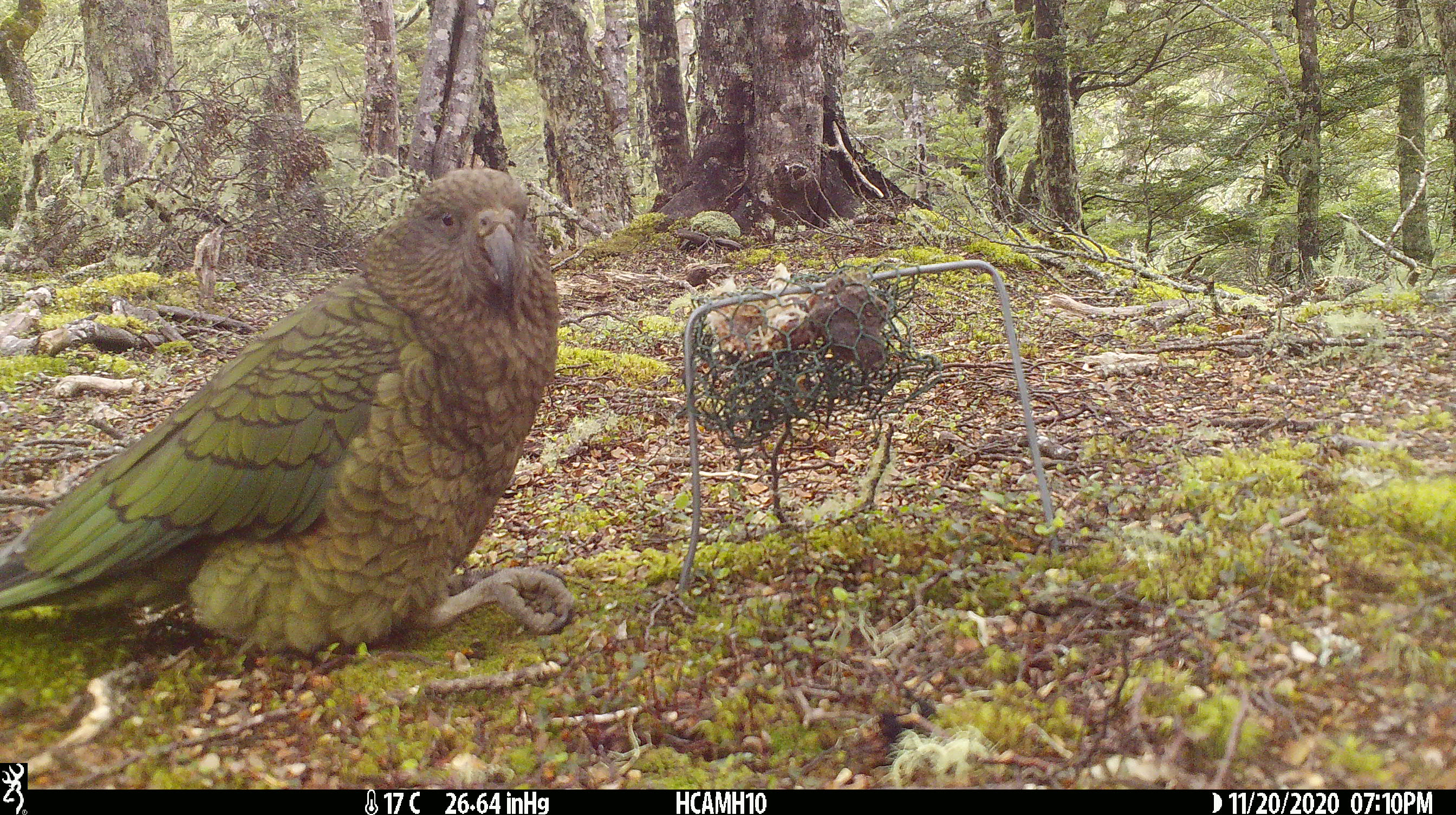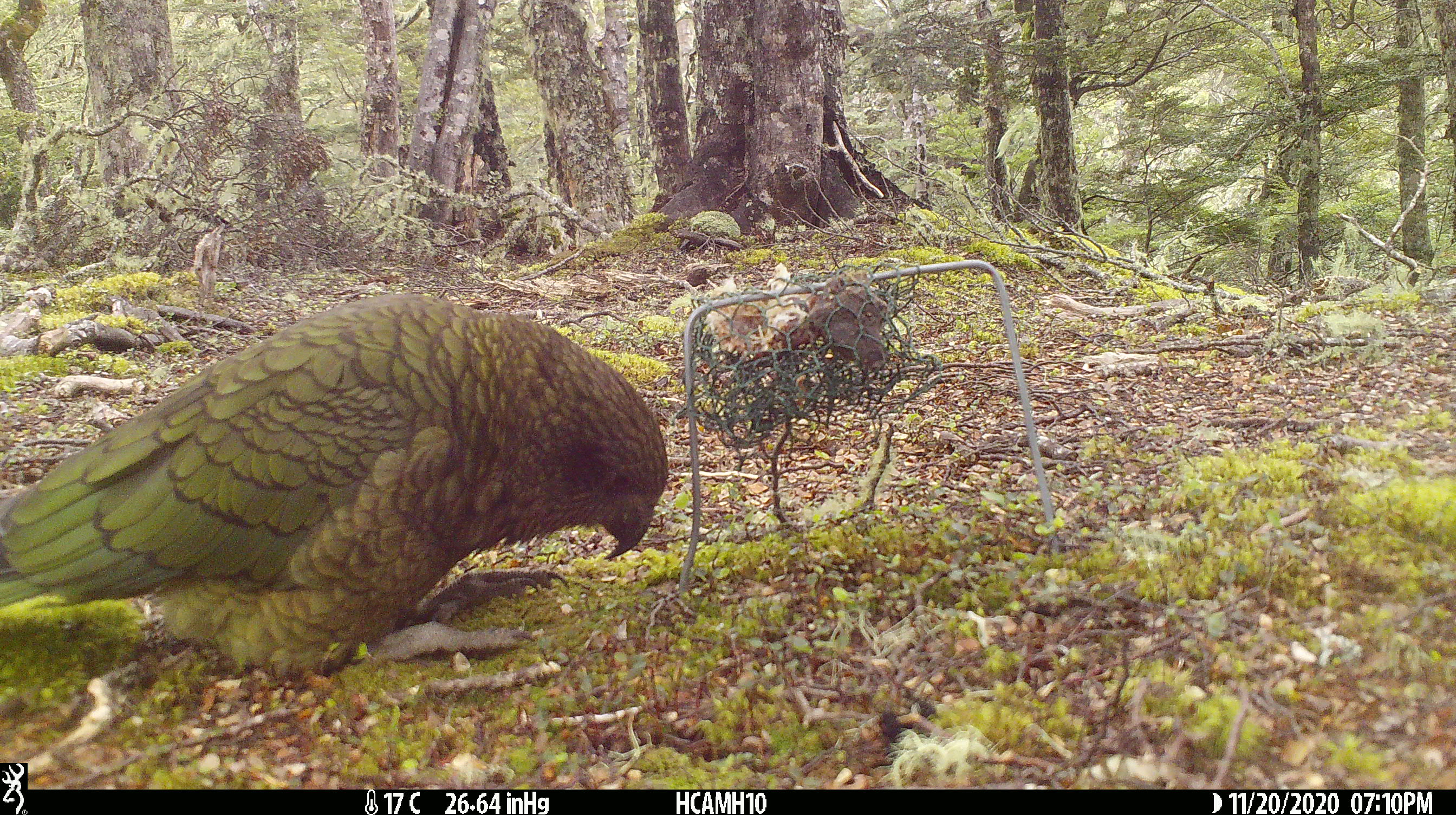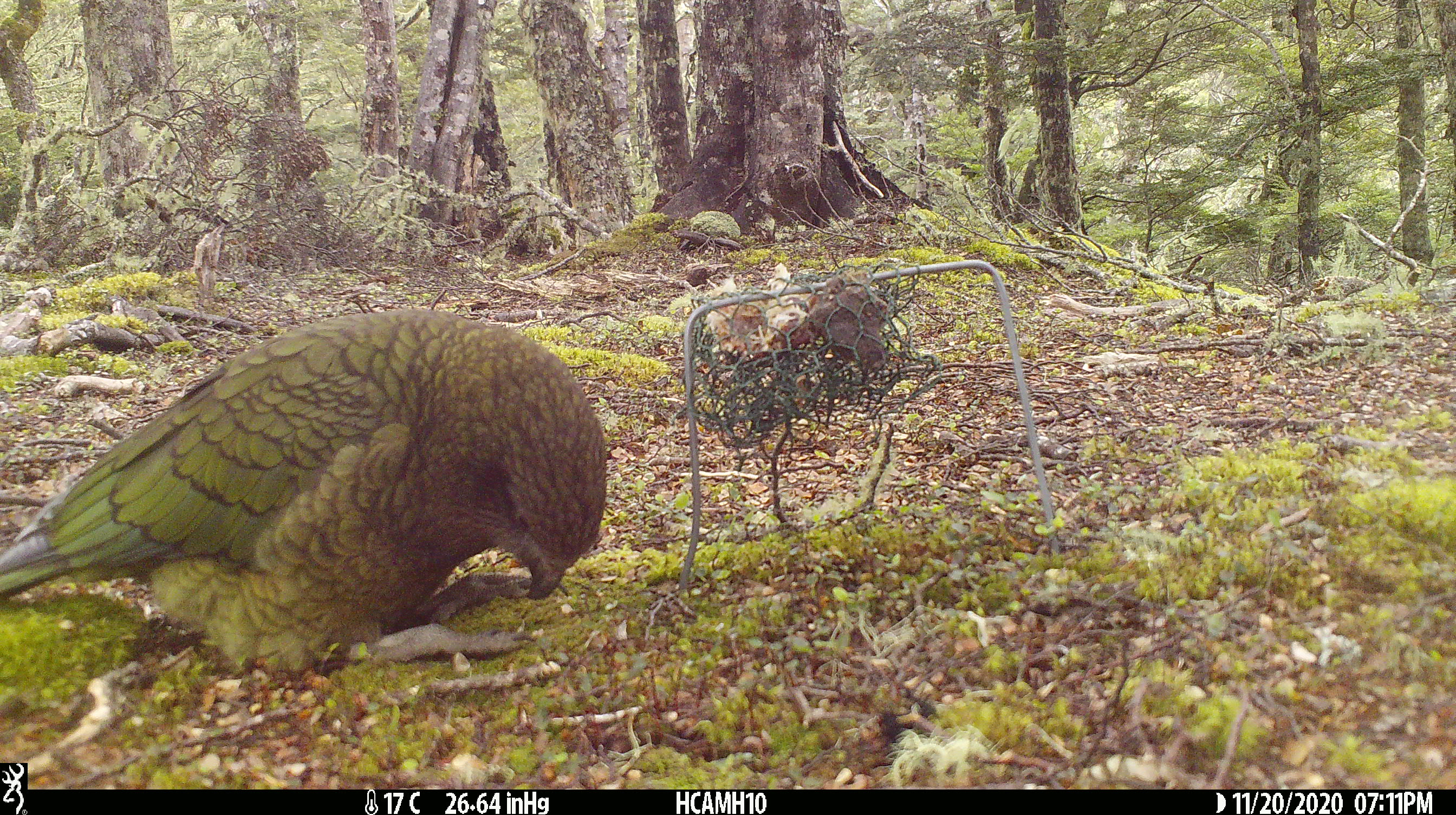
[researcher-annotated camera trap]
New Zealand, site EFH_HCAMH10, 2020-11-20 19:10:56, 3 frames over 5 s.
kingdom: Animalia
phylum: Chordata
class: Aves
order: Psittaciformes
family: Strigopidae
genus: Nestor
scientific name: Nestor notabilis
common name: kea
Kea (Nestor notabilis).